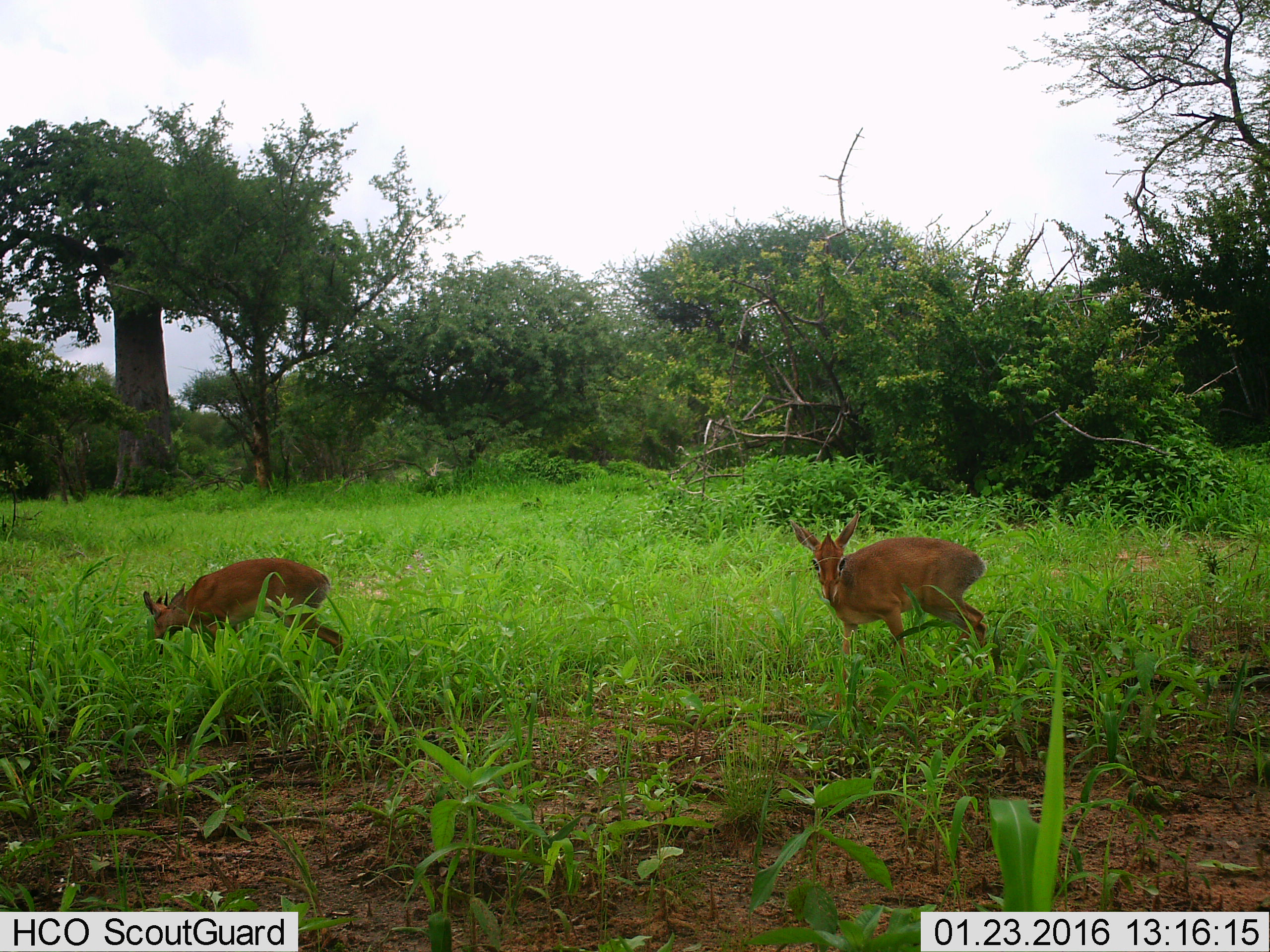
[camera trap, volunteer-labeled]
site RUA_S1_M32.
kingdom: Animalia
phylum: Chordata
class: Mammalia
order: Artiodactyla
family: Bovidae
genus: Madoqua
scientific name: Madoqua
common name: dik-dik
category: dikdik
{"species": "dikdik (dik-dik) (Madoqua)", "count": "2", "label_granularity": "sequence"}